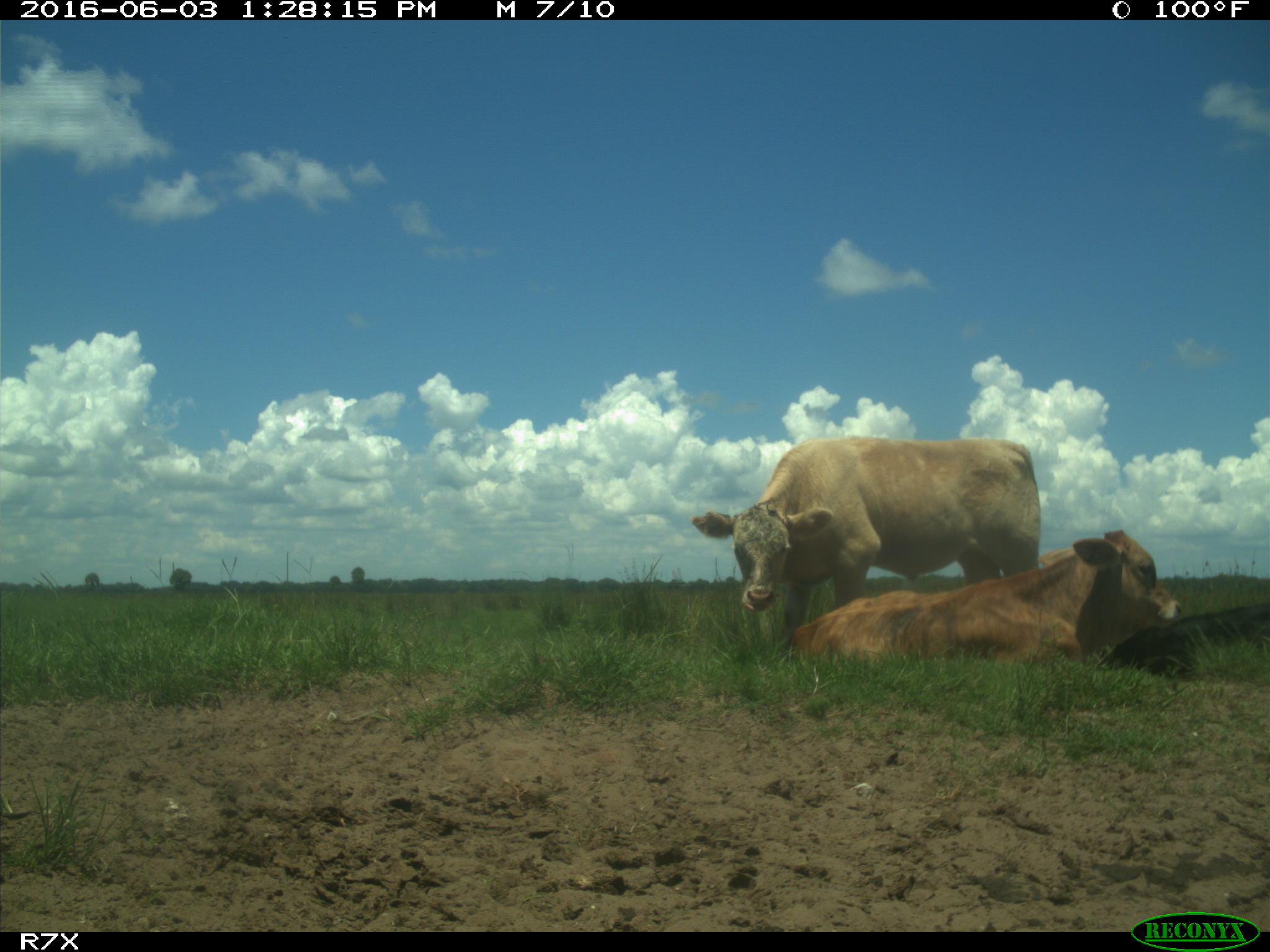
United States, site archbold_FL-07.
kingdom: Animalia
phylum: Chordata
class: Mammalia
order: Artiodactyla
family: Bovidae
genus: Bos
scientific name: Bos taurus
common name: domestic cow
Bos taurus (domestic cow).